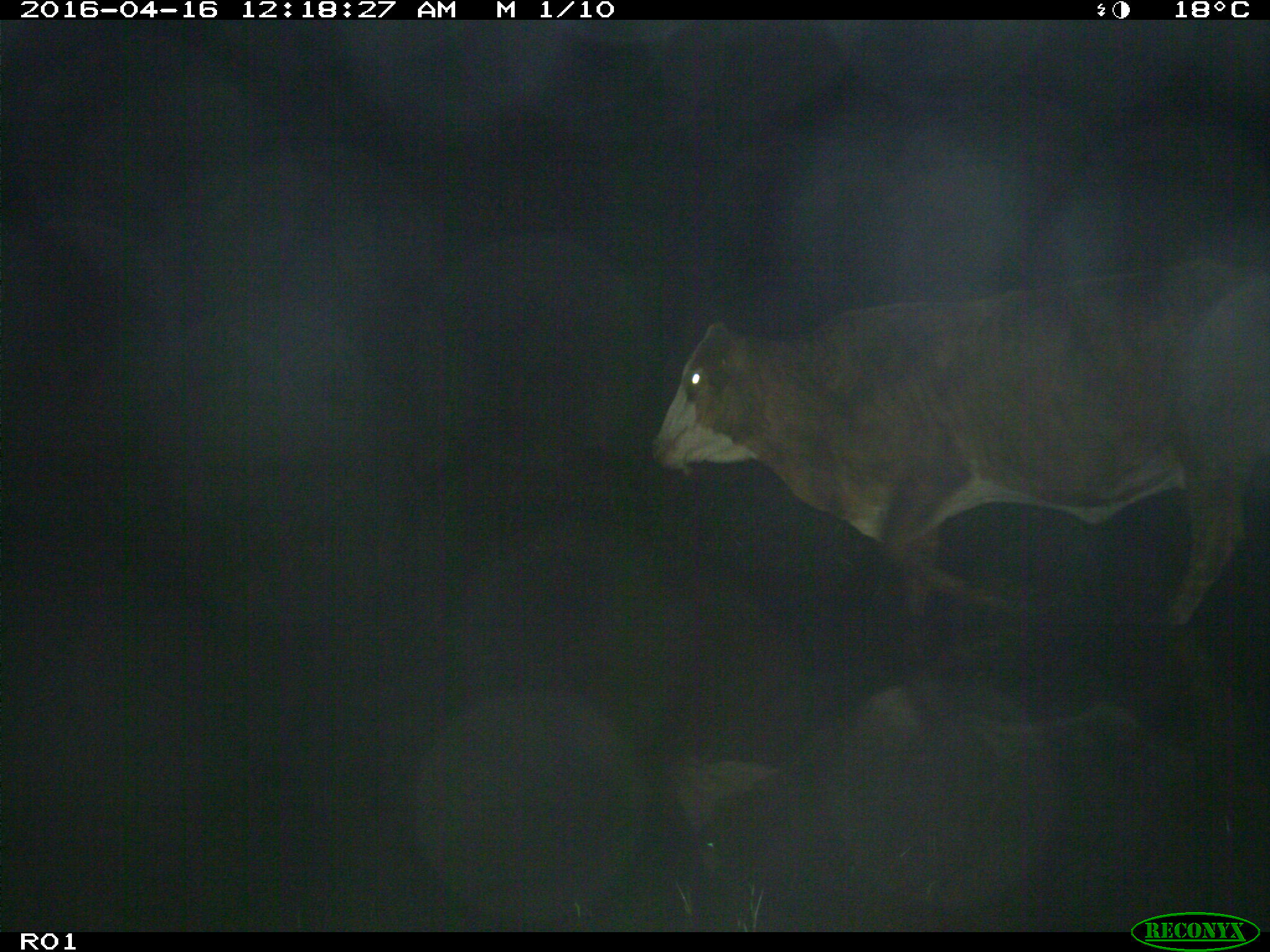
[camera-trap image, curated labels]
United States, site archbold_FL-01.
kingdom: Animalia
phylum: Chordata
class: Mammalia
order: Artiodactyla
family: Bovidae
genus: Bos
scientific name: Bos taurus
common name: domestic cow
Bos taurus (domestic cow).